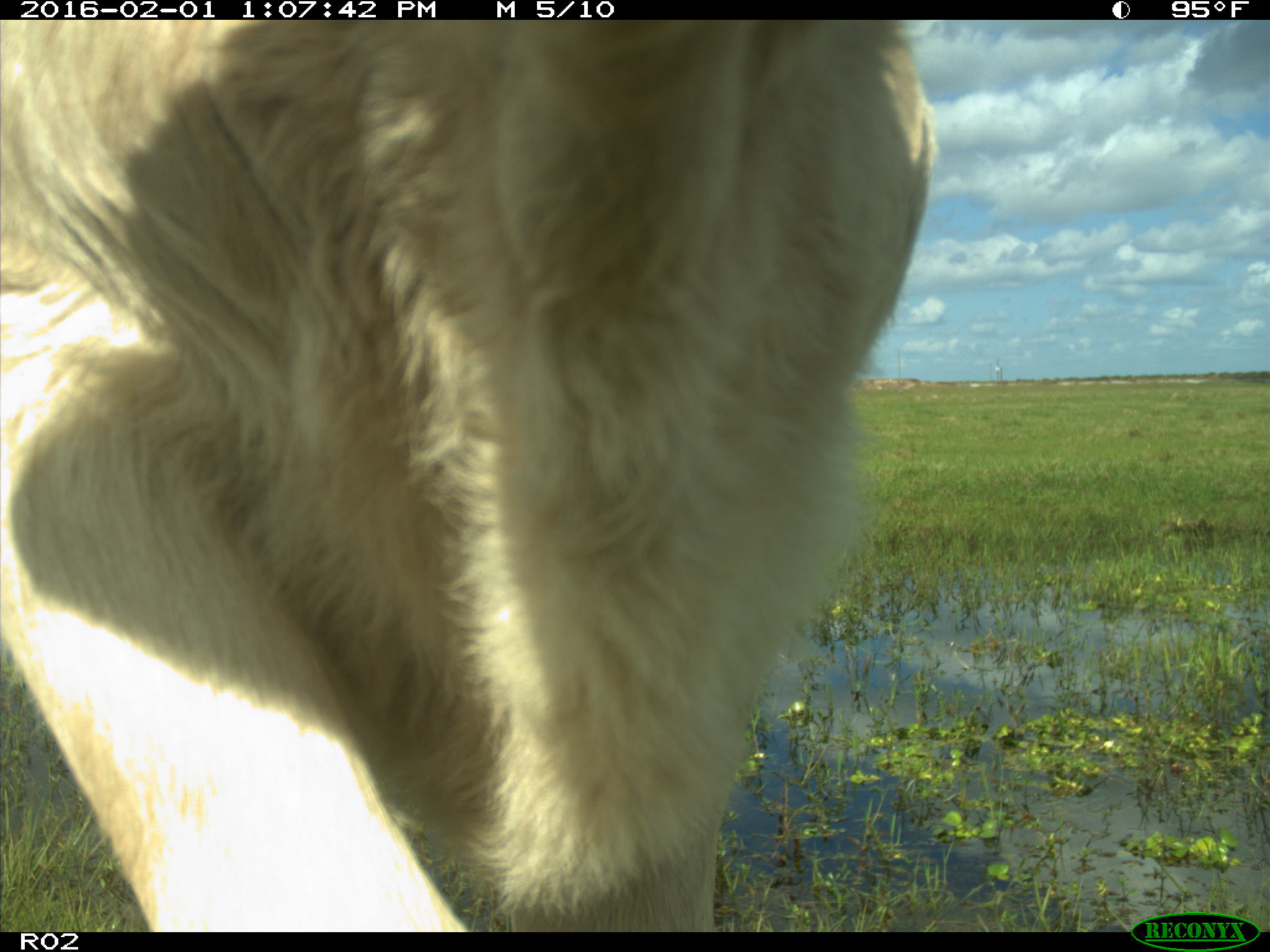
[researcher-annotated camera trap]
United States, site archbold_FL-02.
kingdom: Animalia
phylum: Chordata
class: Mammalia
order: Artiodactyla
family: Bovidae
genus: Bos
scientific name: Bos taurus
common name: domestic cow